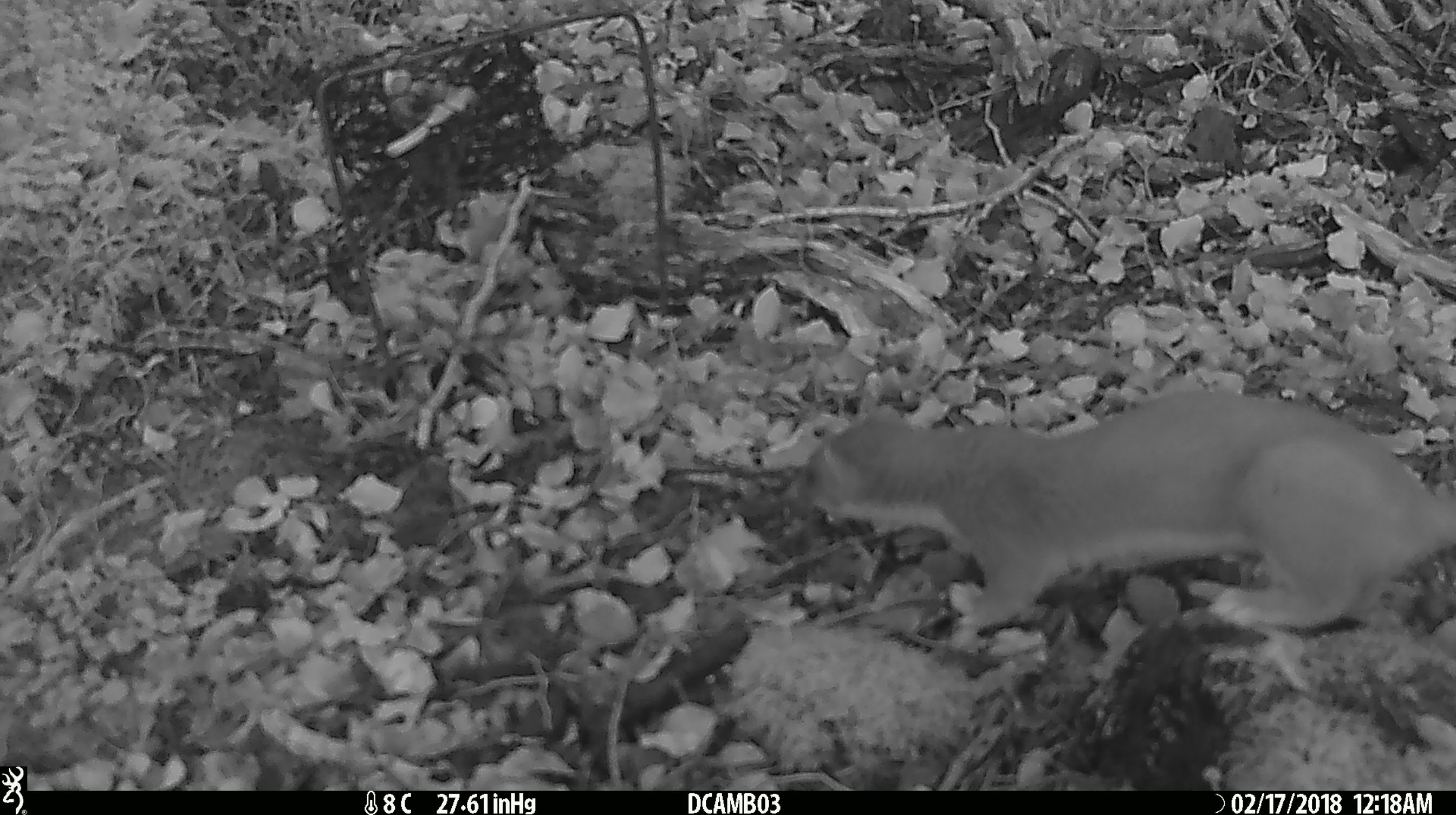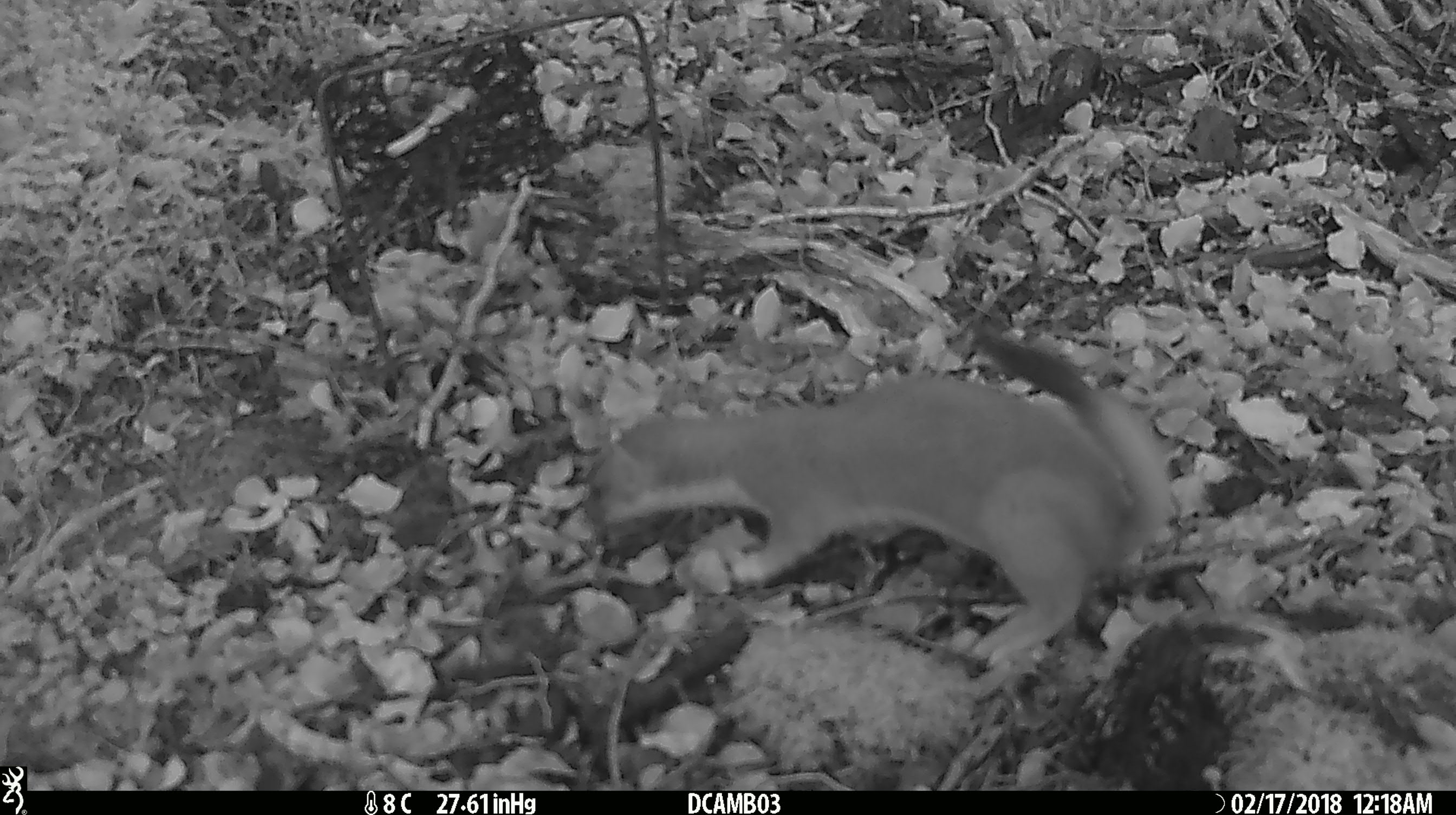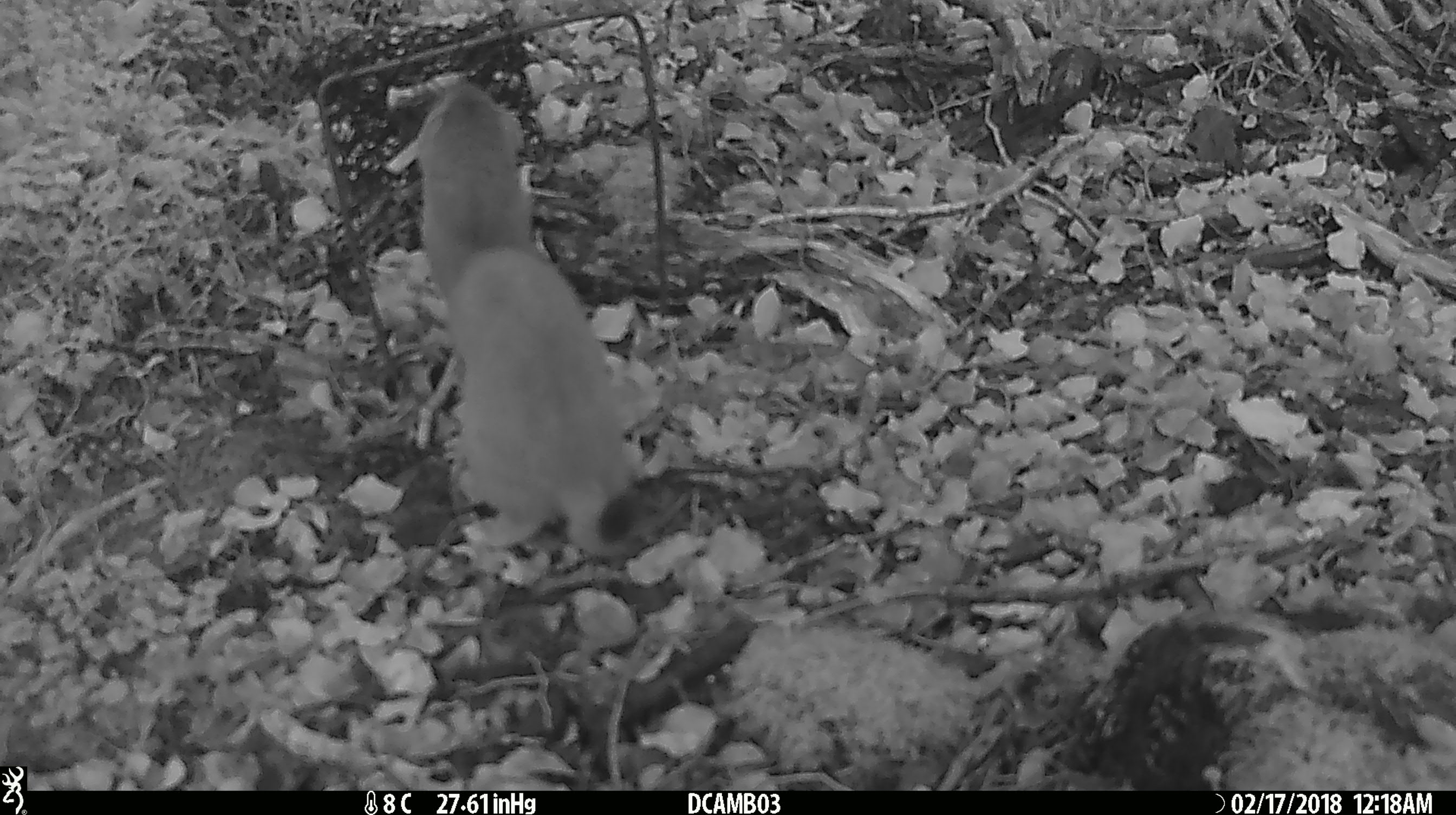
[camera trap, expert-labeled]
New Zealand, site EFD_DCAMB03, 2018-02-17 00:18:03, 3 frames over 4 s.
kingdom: Animalia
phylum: Chordata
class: Mammalia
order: Carnivora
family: Mustelidae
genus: Mustela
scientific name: Mustela erminea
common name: stoat